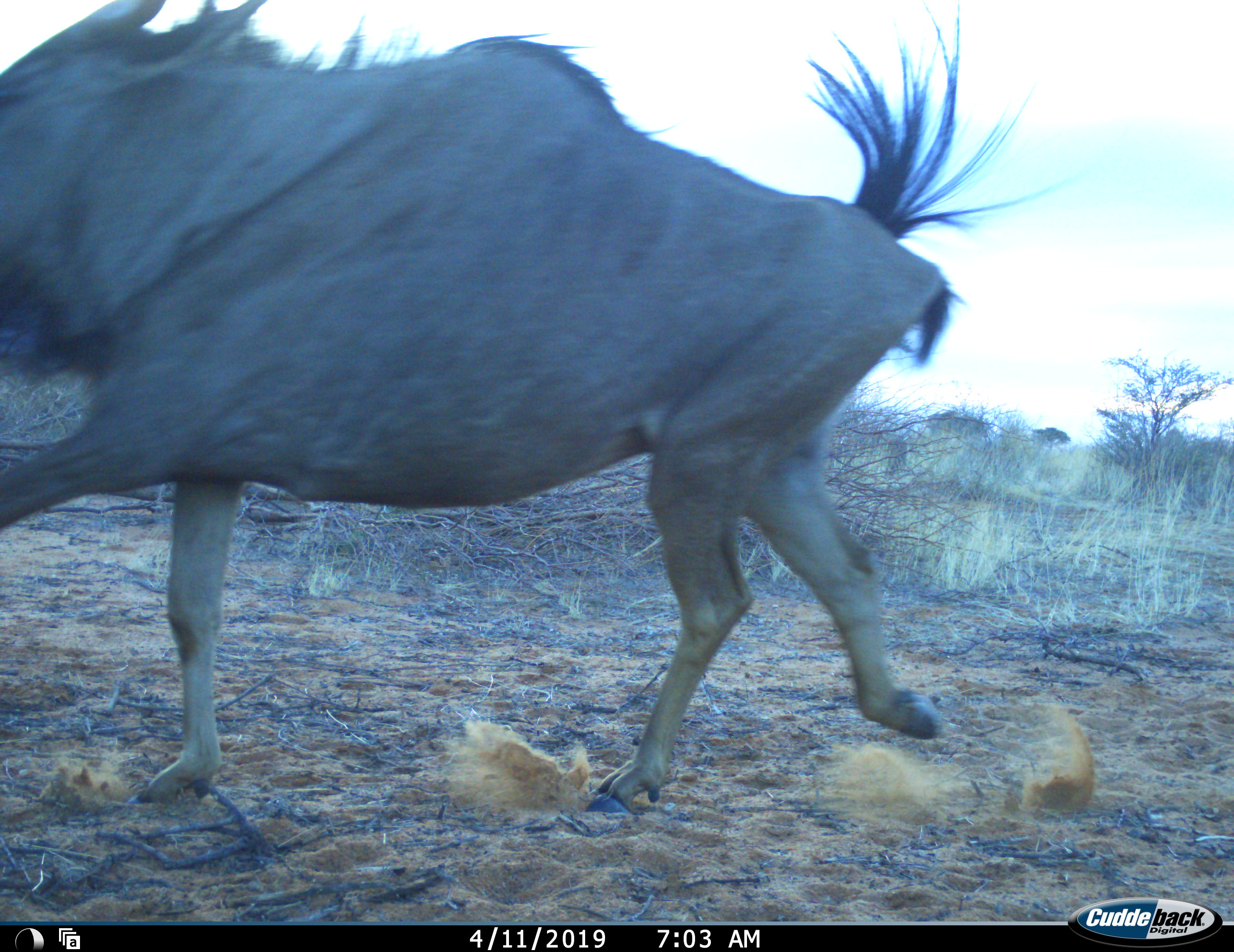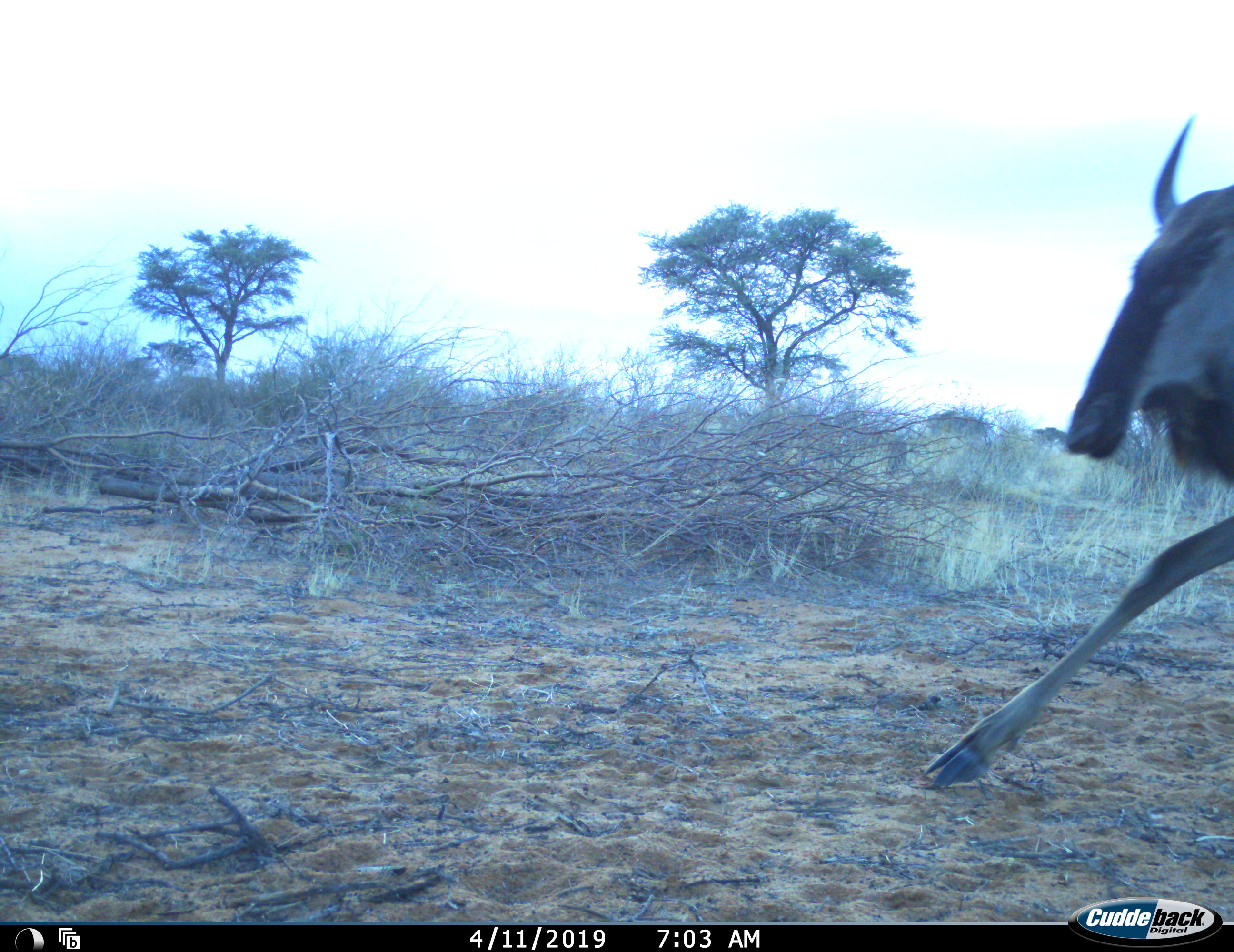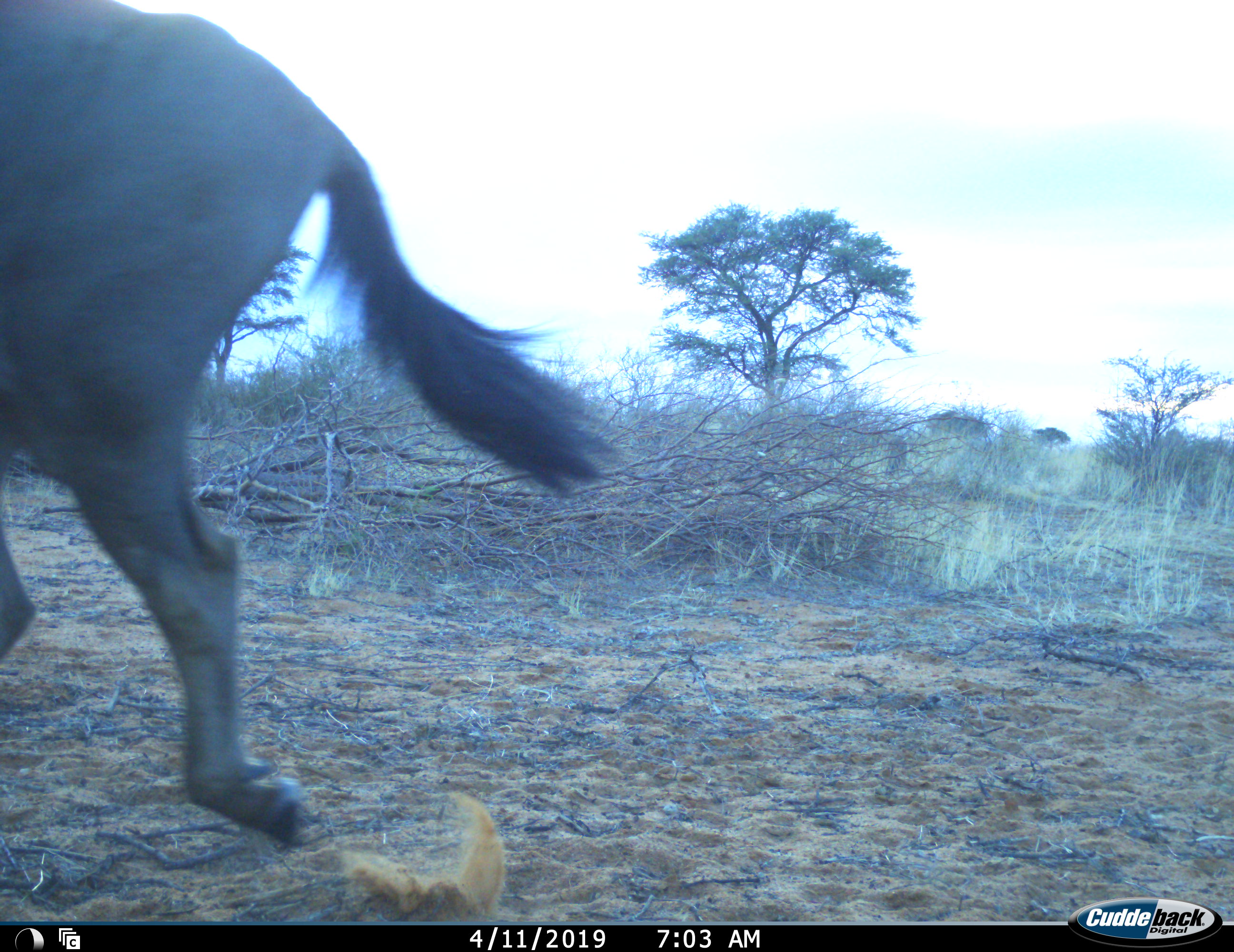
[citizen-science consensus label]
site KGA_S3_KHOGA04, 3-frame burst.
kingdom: Animalia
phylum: Chordata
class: Mammalia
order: Artiodactyla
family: Bovidae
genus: Connochaetes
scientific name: Connochaetes taurinus taurinus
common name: blue wildebeest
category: wildebeestblue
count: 1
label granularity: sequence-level